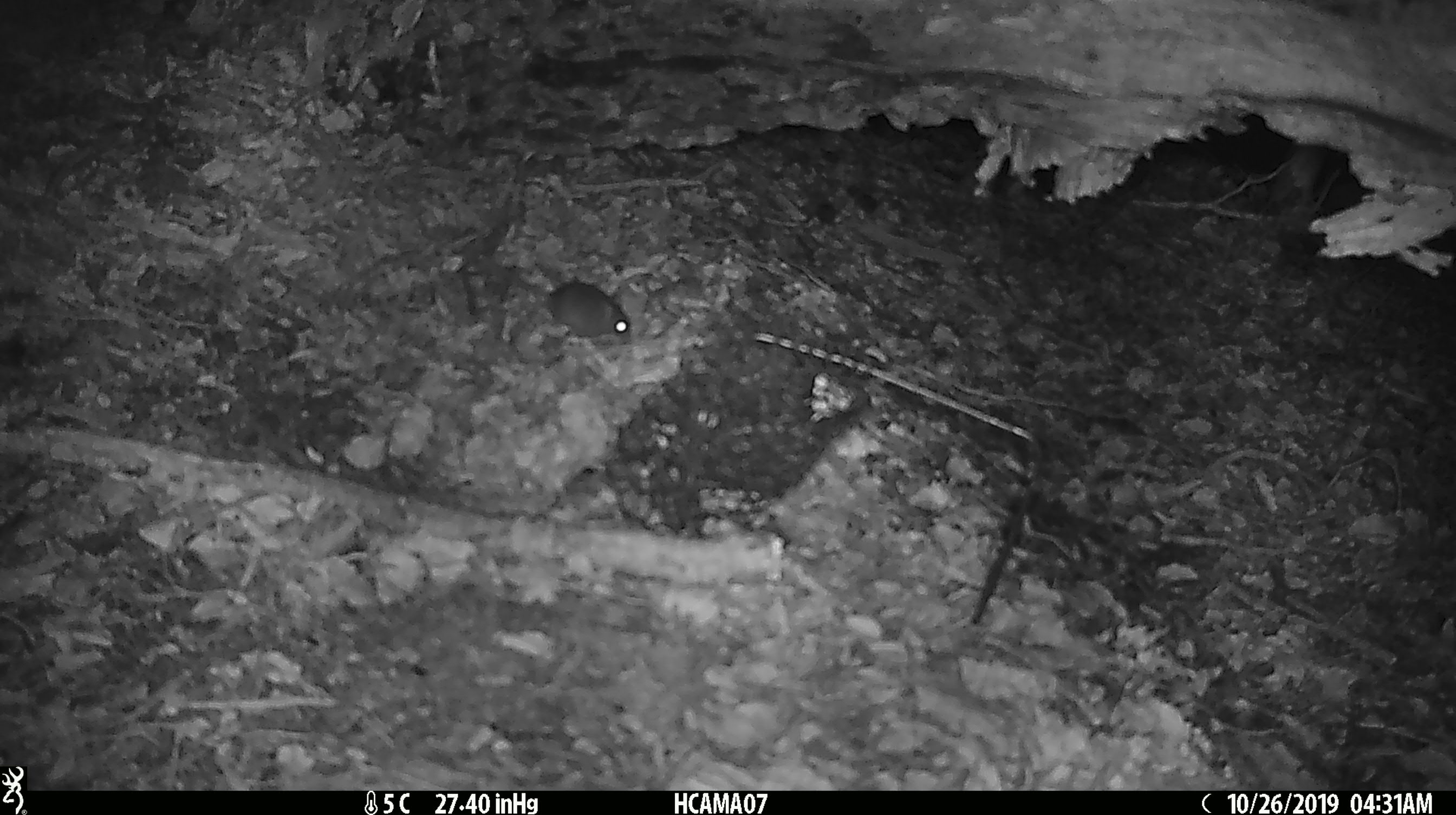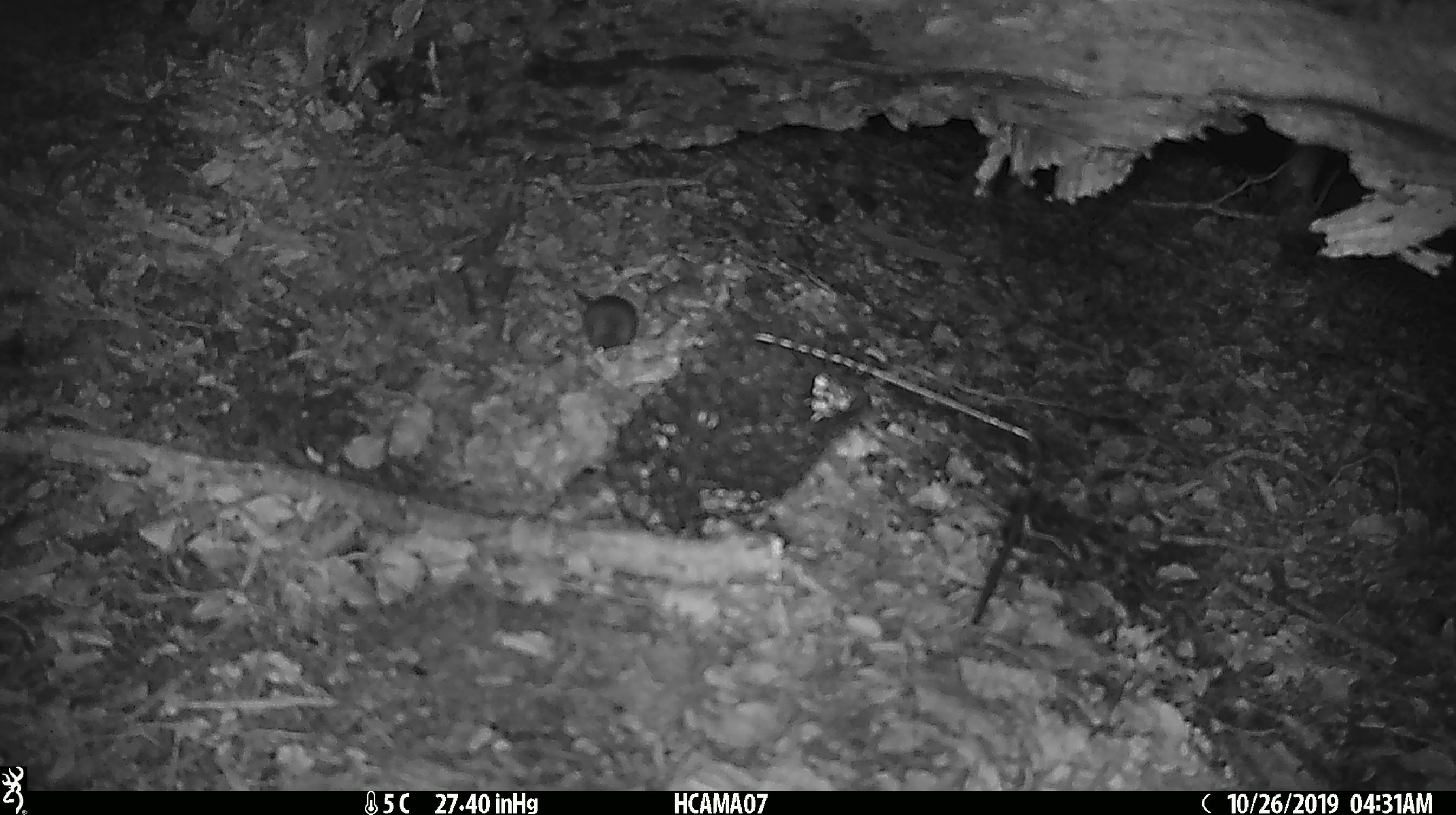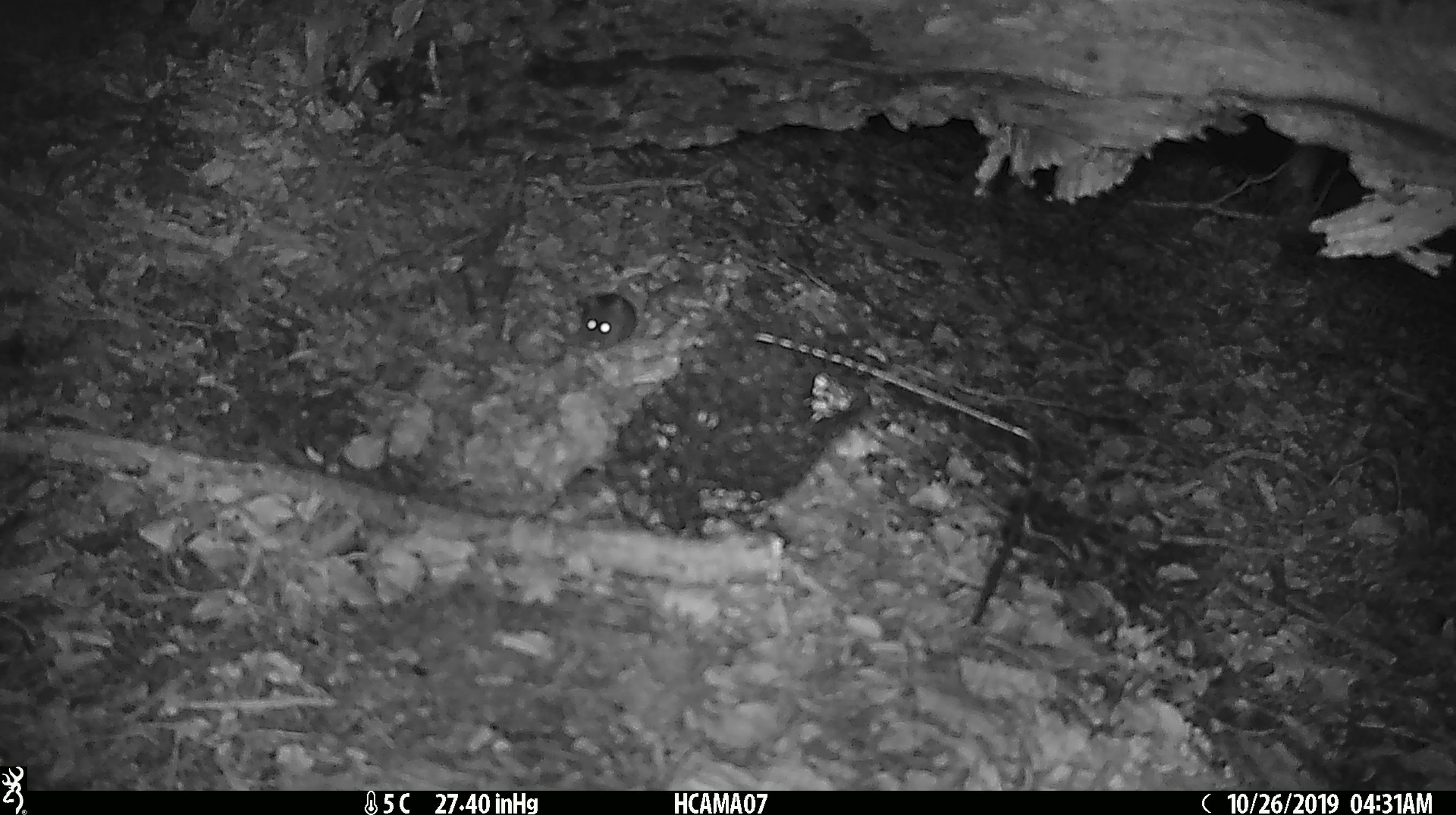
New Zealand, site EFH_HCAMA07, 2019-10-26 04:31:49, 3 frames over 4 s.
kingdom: Animalia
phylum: Chordata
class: Mammalia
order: Rodentia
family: Muridae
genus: Mus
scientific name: Mus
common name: mouse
Mouse (Mus).